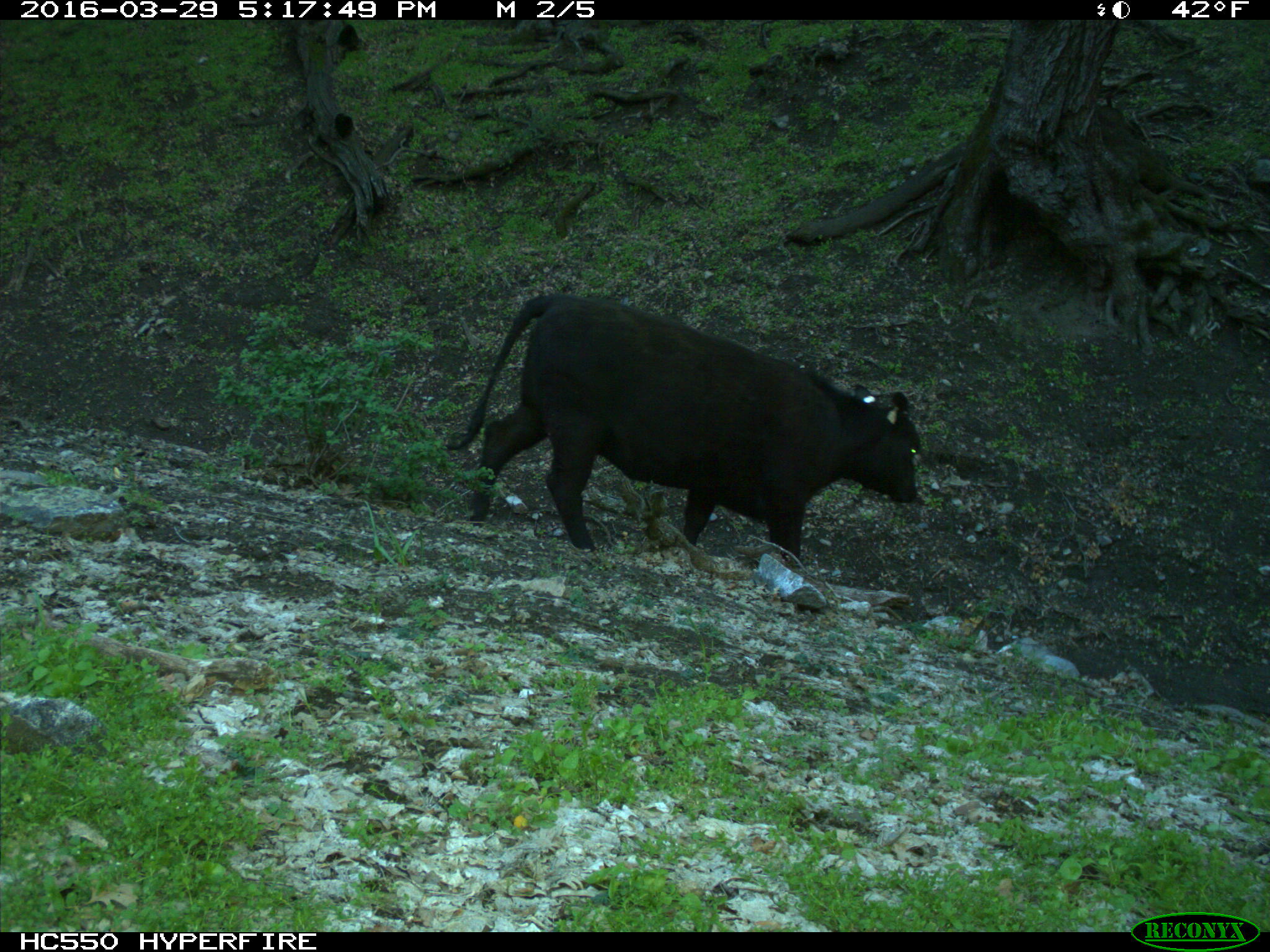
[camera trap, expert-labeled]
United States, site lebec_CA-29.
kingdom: Animalia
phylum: Chordata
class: Mammalia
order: Artiodactyla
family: Bovidae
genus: Bos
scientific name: Bos taurus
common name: domestic cow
Bos taurus (domestic cow).